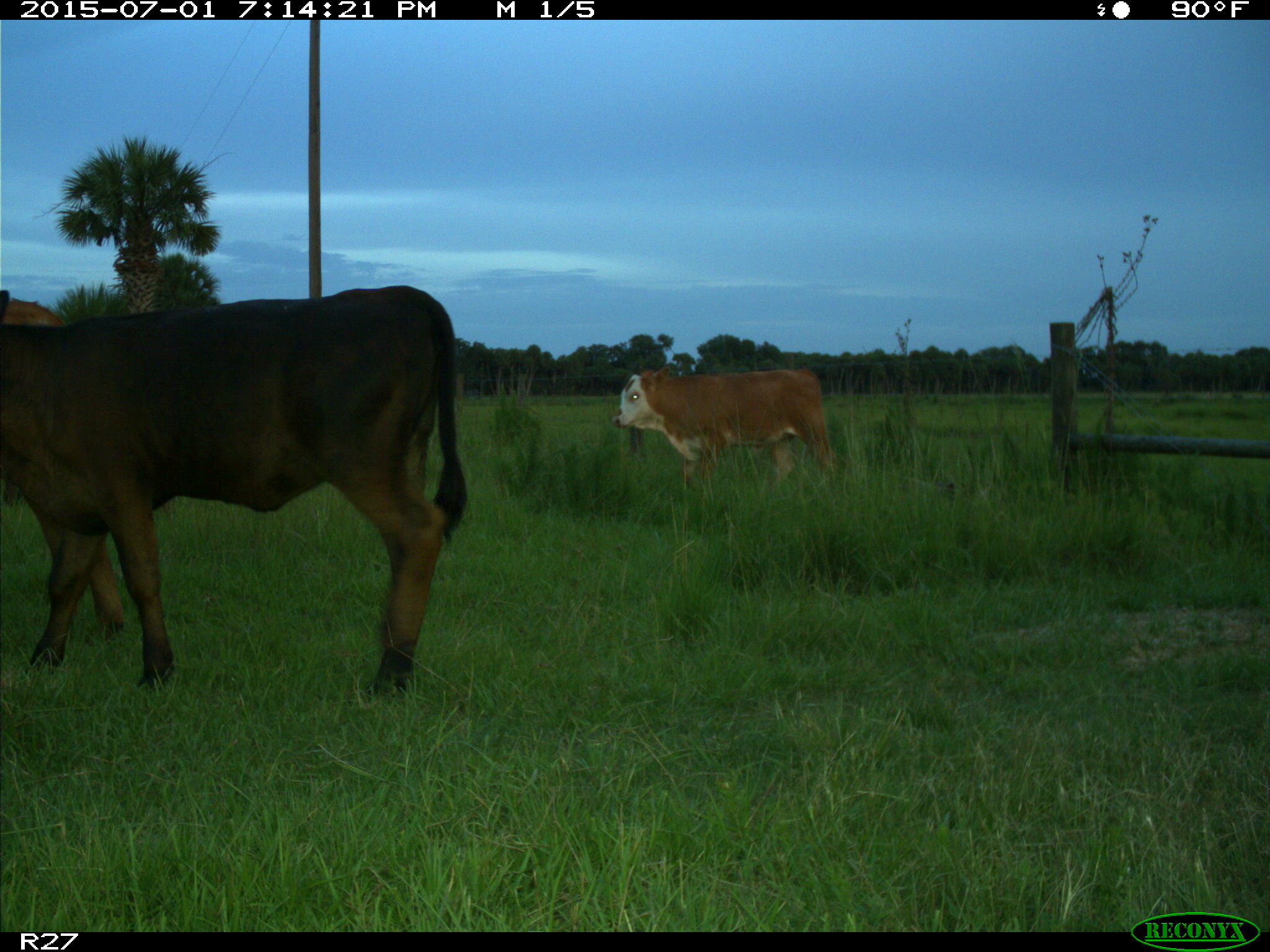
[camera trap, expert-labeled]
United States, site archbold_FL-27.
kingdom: Animalia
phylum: Chordata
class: Mammalia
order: Artiodactyla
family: Bovidae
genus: Bos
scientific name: Bos taurus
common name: domestic cow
Bos taurus (domestic cow).